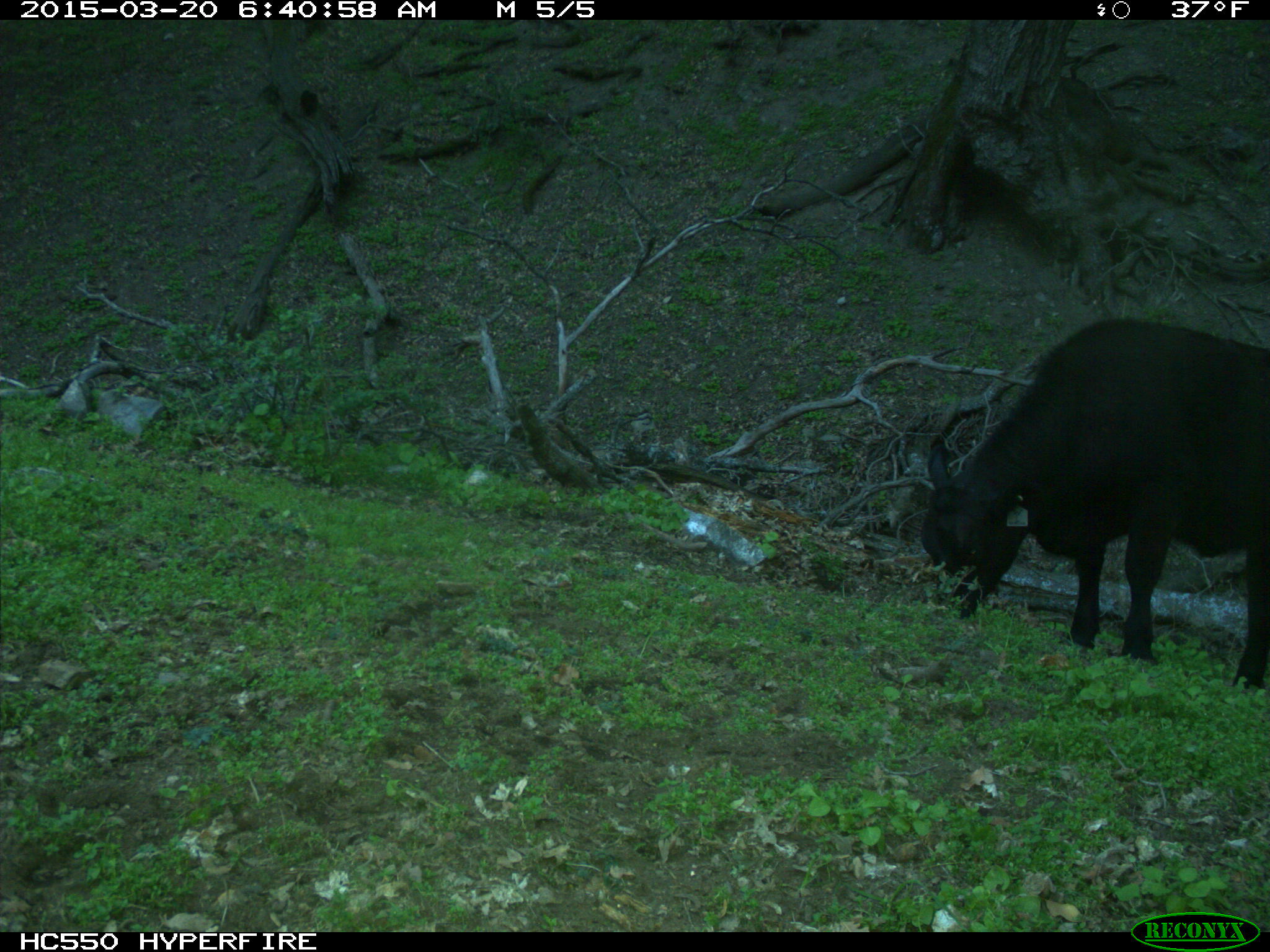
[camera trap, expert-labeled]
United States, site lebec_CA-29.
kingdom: Animalia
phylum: Chordata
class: Mammalia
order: Artiodactyla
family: Bovidae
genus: Bos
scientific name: Bos taurus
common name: domestic cow